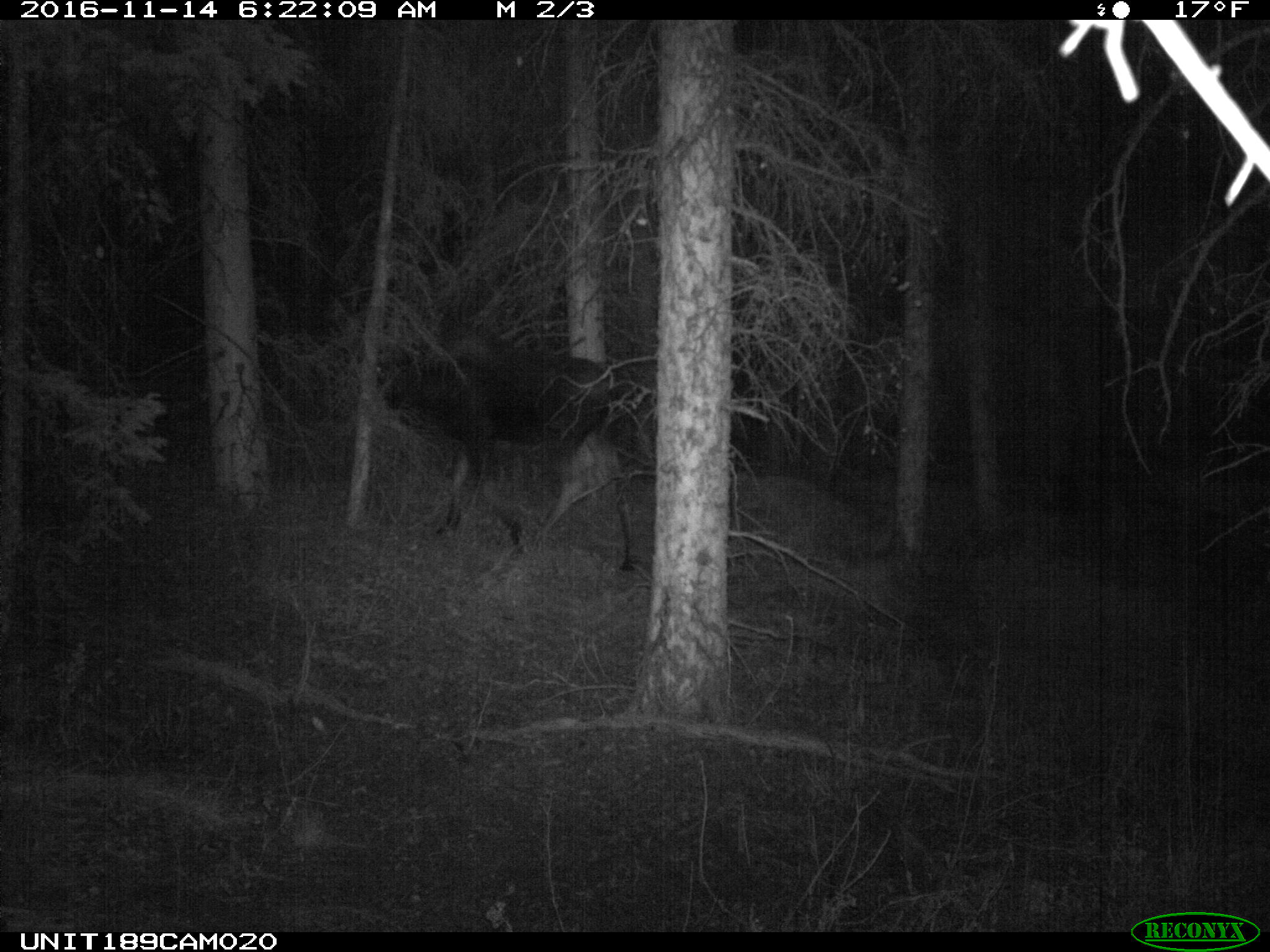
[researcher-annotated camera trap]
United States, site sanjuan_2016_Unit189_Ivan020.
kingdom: Animalia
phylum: Chordata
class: Mammalia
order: Artiodactyla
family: Cervidae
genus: Alces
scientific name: Alces alces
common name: moose